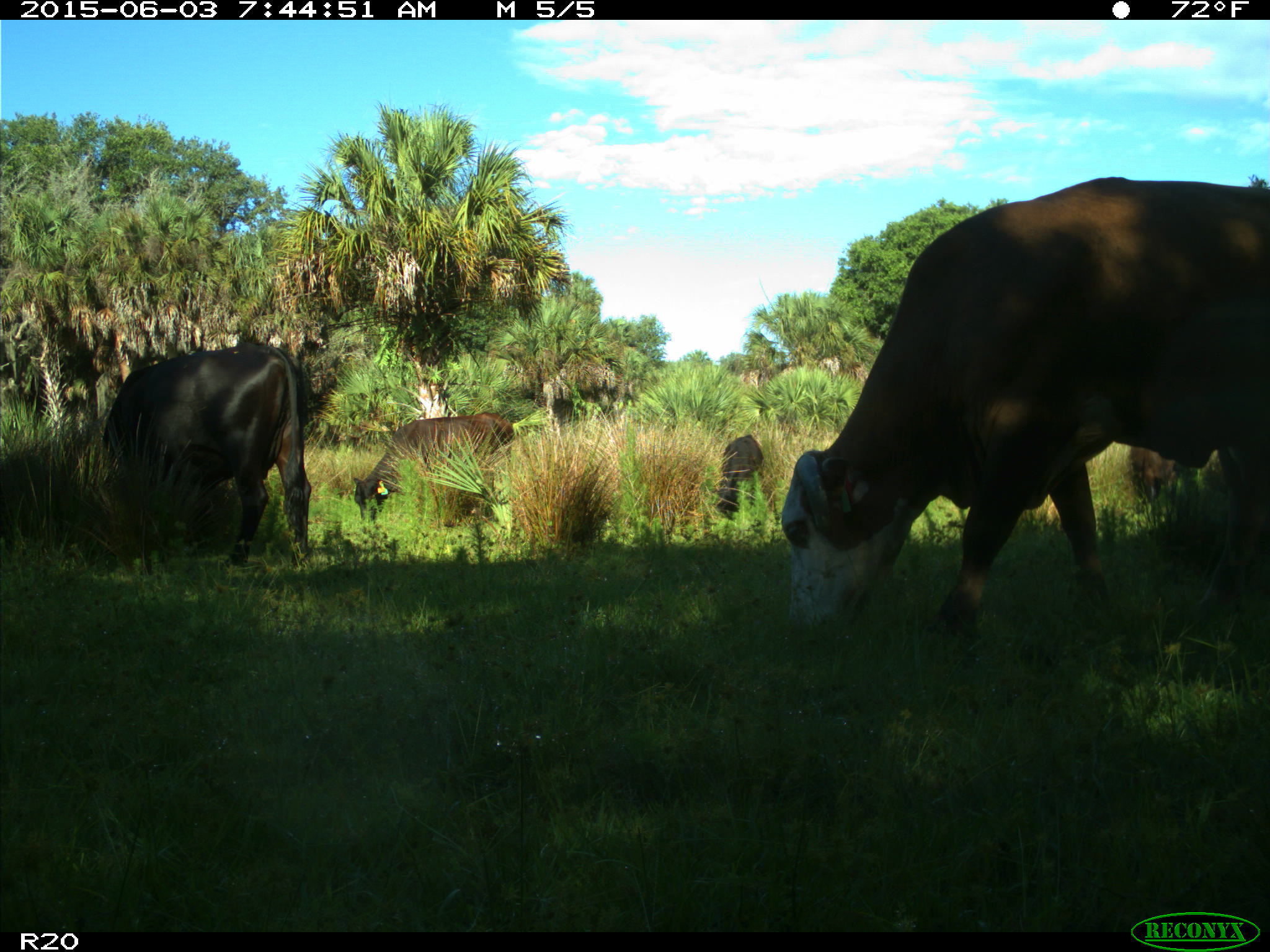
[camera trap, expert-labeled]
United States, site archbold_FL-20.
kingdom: Animalia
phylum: Chordata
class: Mammalia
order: Artiodactyla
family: Bovidae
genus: Bos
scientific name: Bos taurus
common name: domestic cow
Bos taurus (domestic cow).